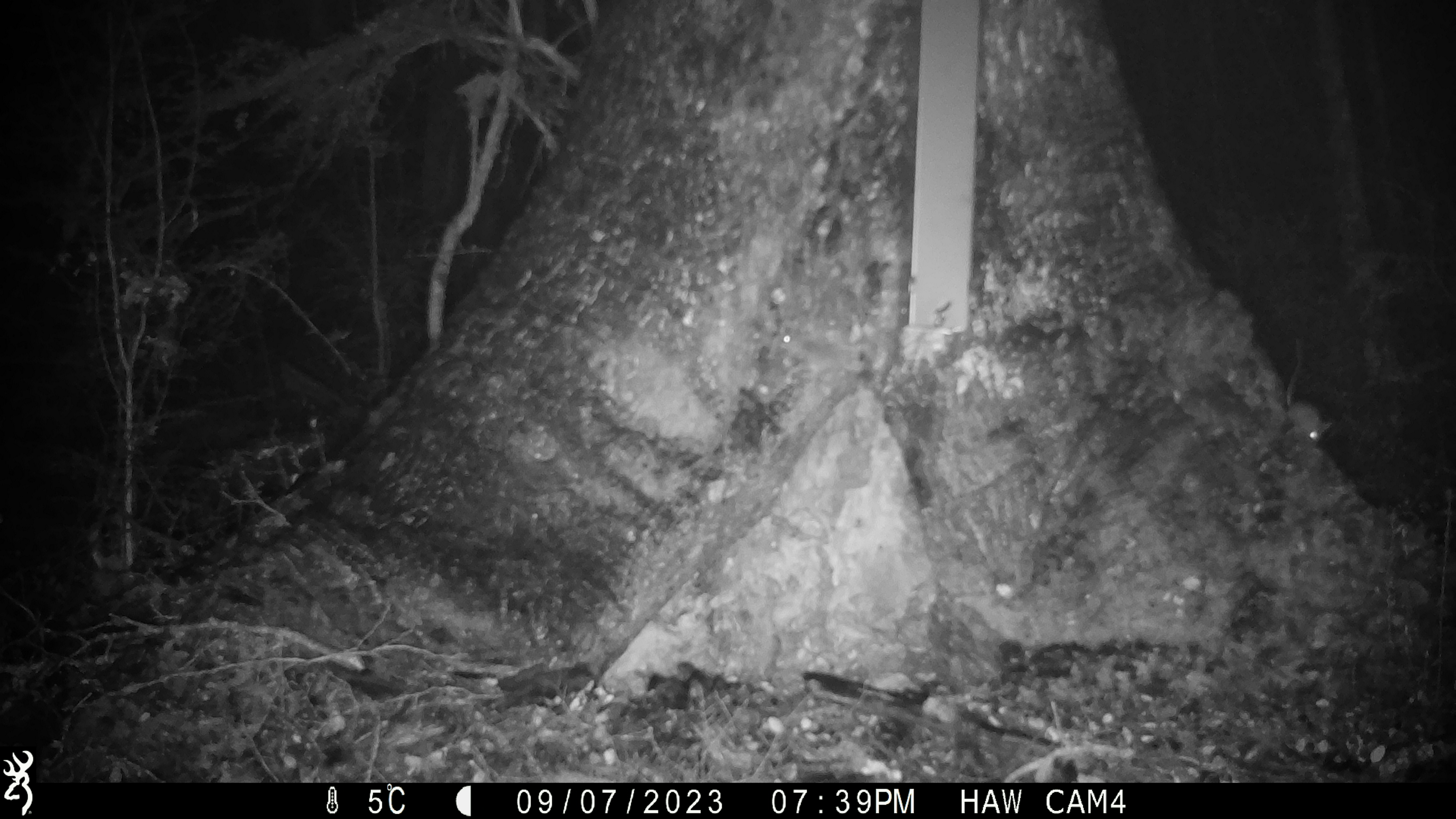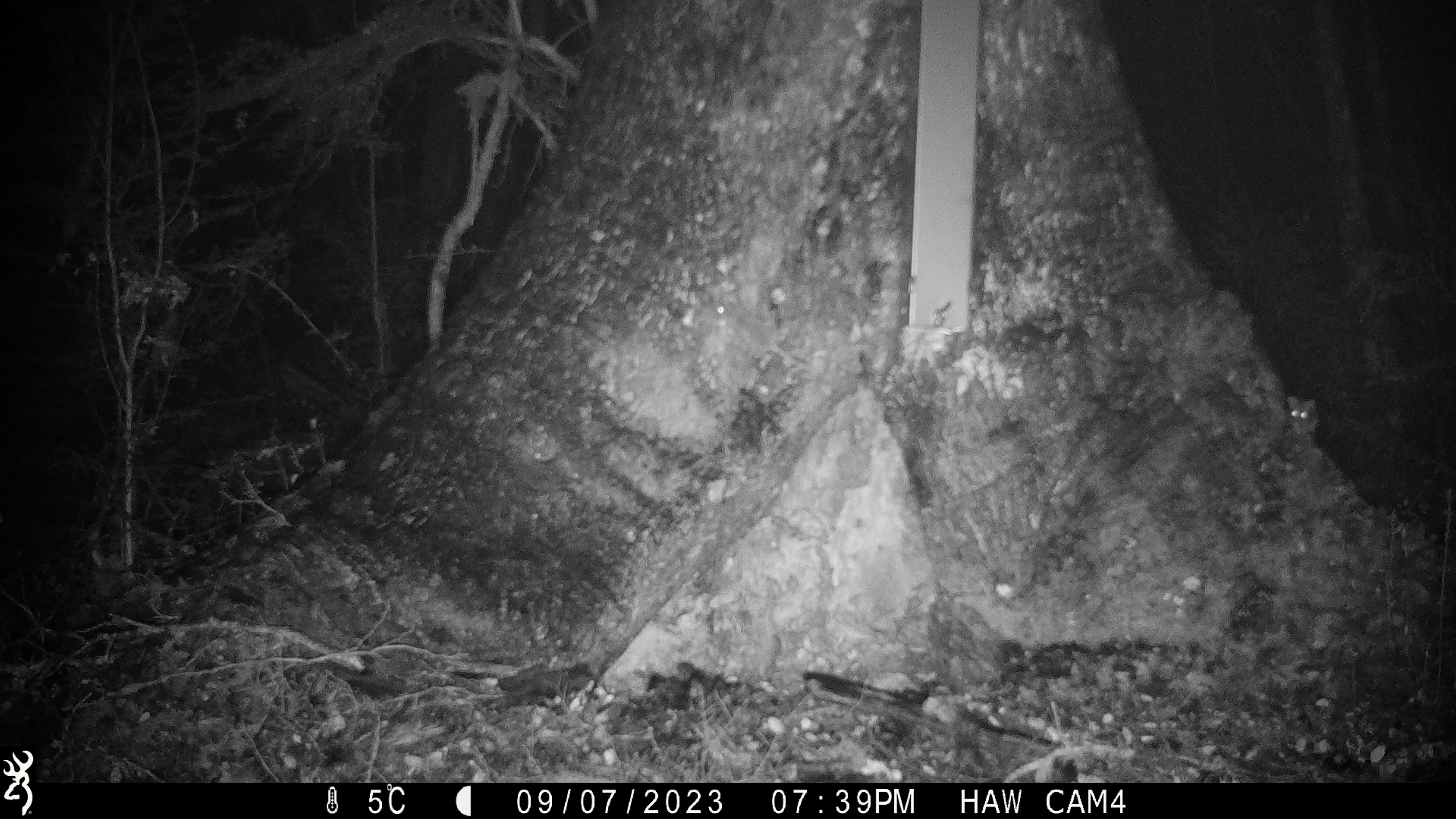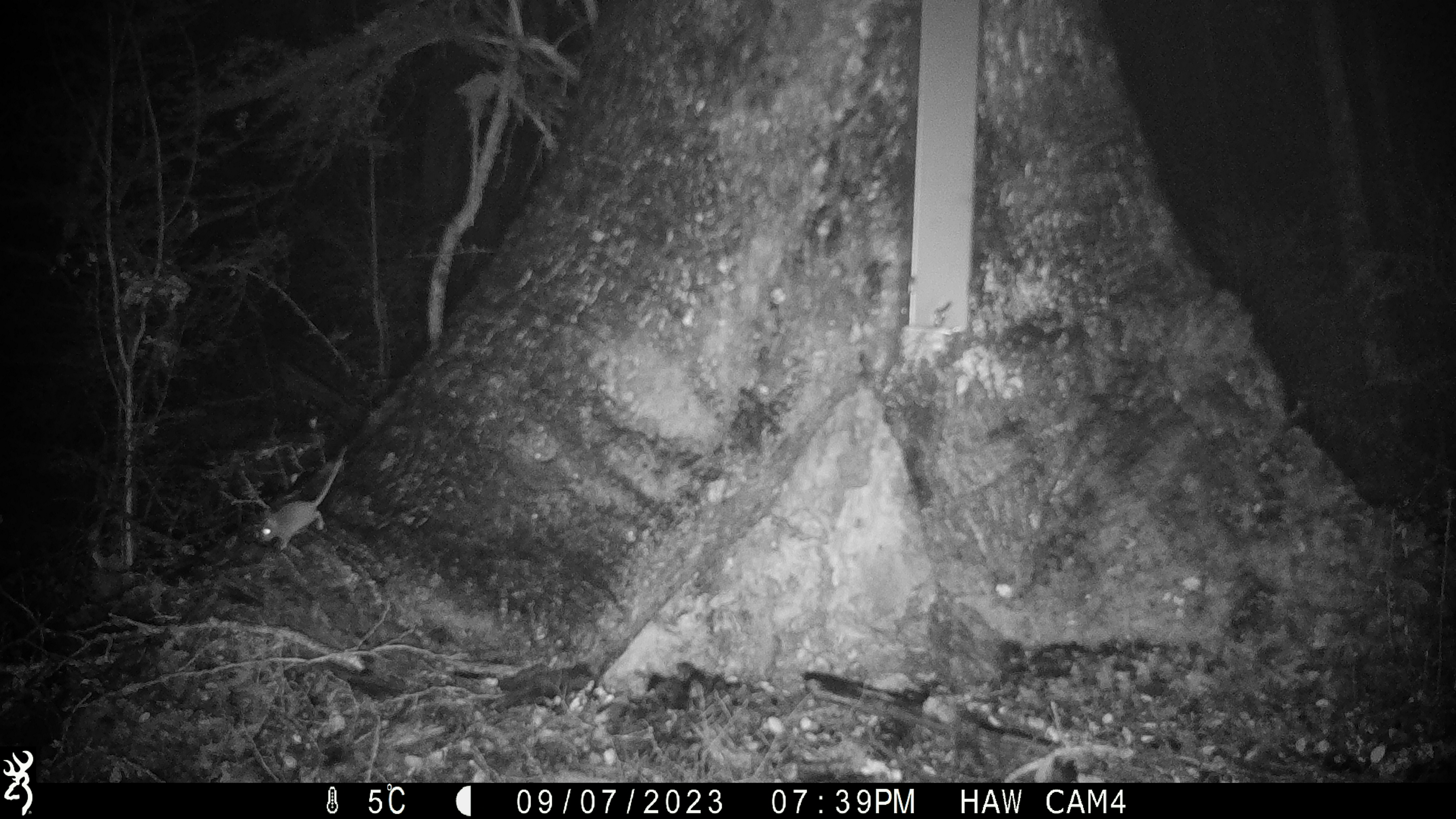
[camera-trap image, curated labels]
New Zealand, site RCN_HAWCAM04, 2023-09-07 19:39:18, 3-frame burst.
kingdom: Animalia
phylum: Chordata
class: Mammalia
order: Rodentia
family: Muridae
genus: Mus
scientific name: Mus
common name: mouse